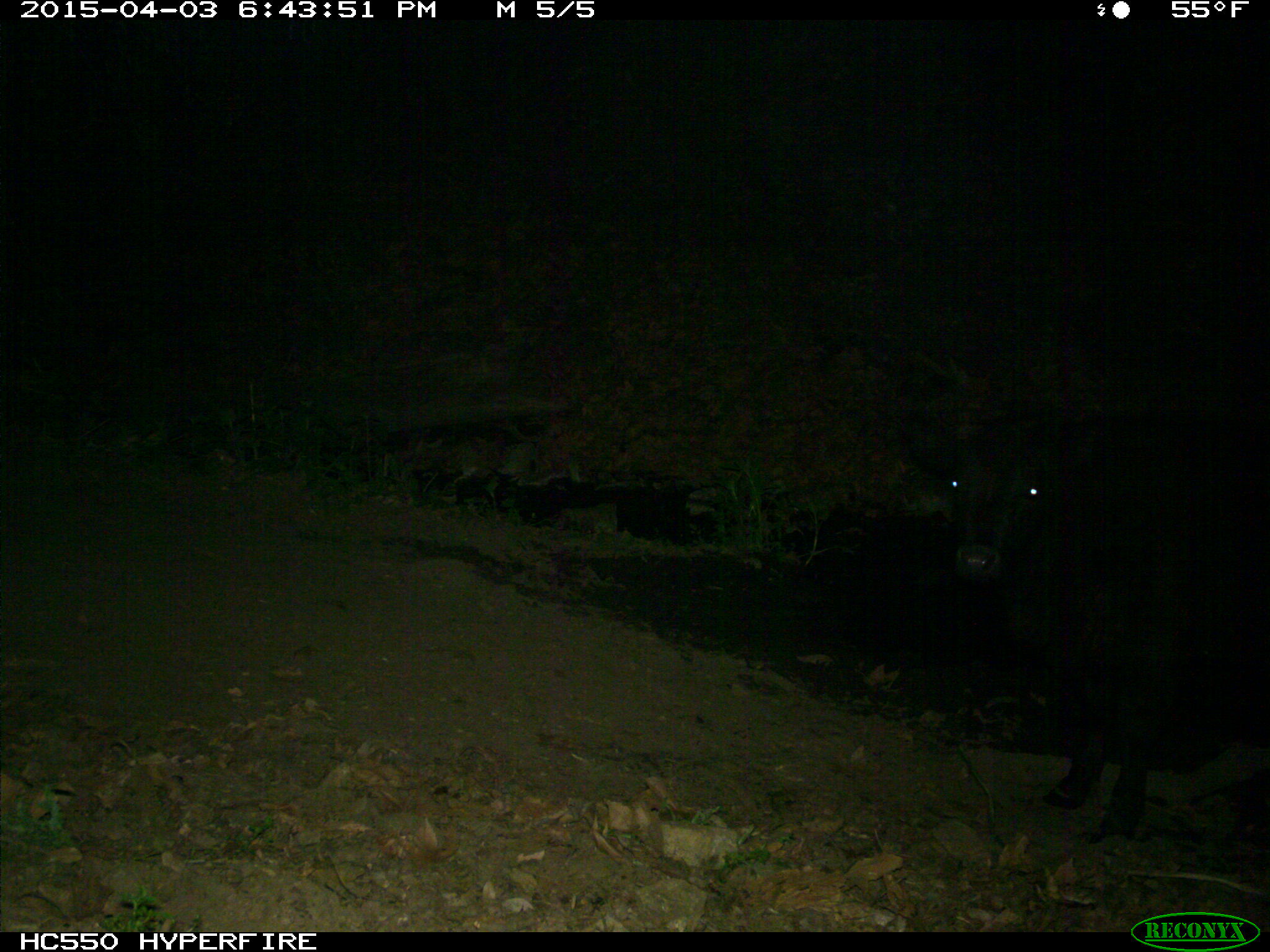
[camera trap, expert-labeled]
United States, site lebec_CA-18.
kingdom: Animalia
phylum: Chordata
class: Mammalia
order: Artiodactyla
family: Bovidae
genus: Bos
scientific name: Bos taurus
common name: domestic cow